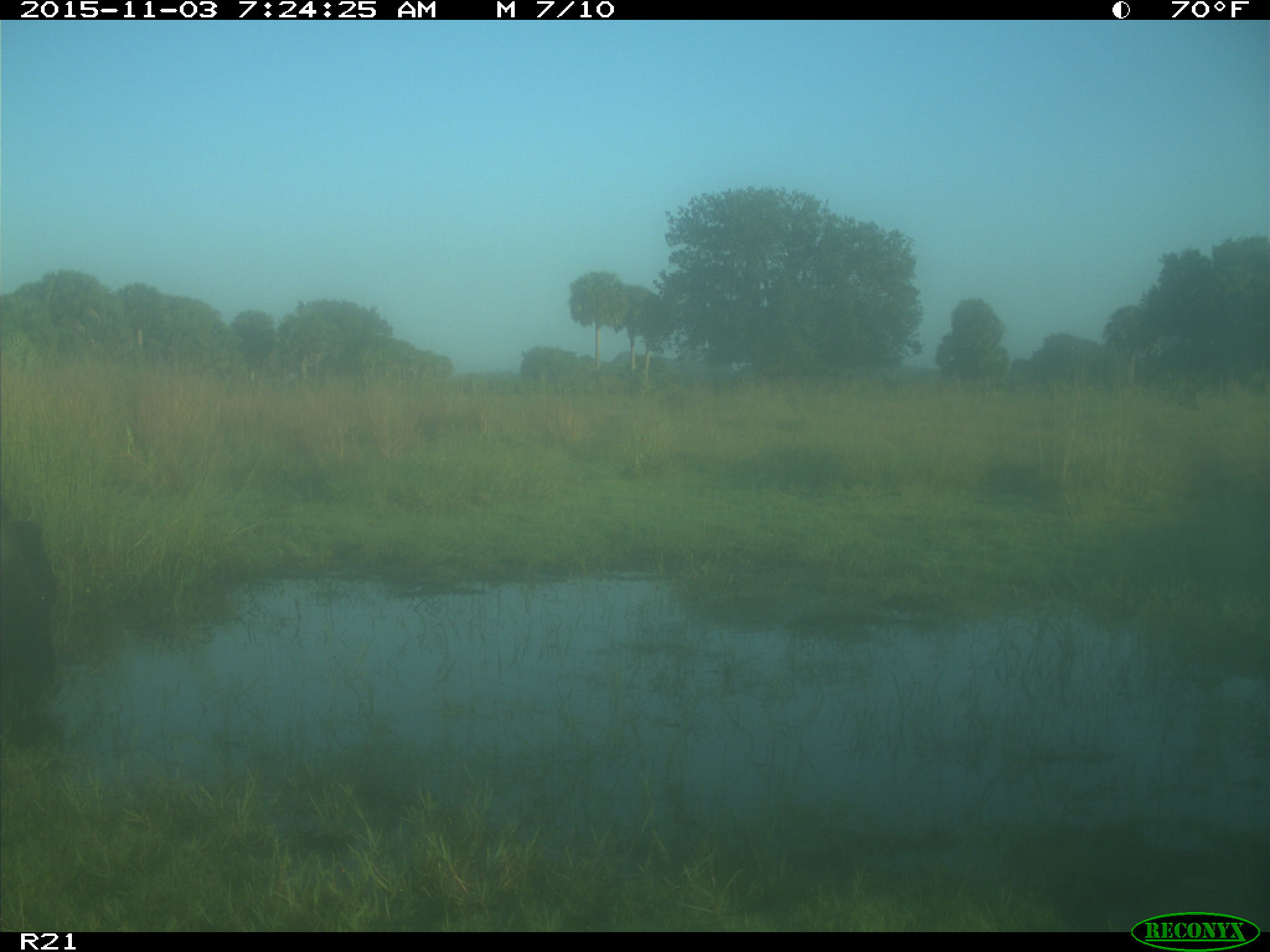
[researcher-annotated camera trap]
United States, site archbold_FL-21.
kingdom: Animalia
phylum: Chordata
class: Mammalia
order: Artiodactyla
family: Bovidae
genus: Bos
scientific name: Bos taurus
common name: domestic cow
Bos taurus (domestic cow).